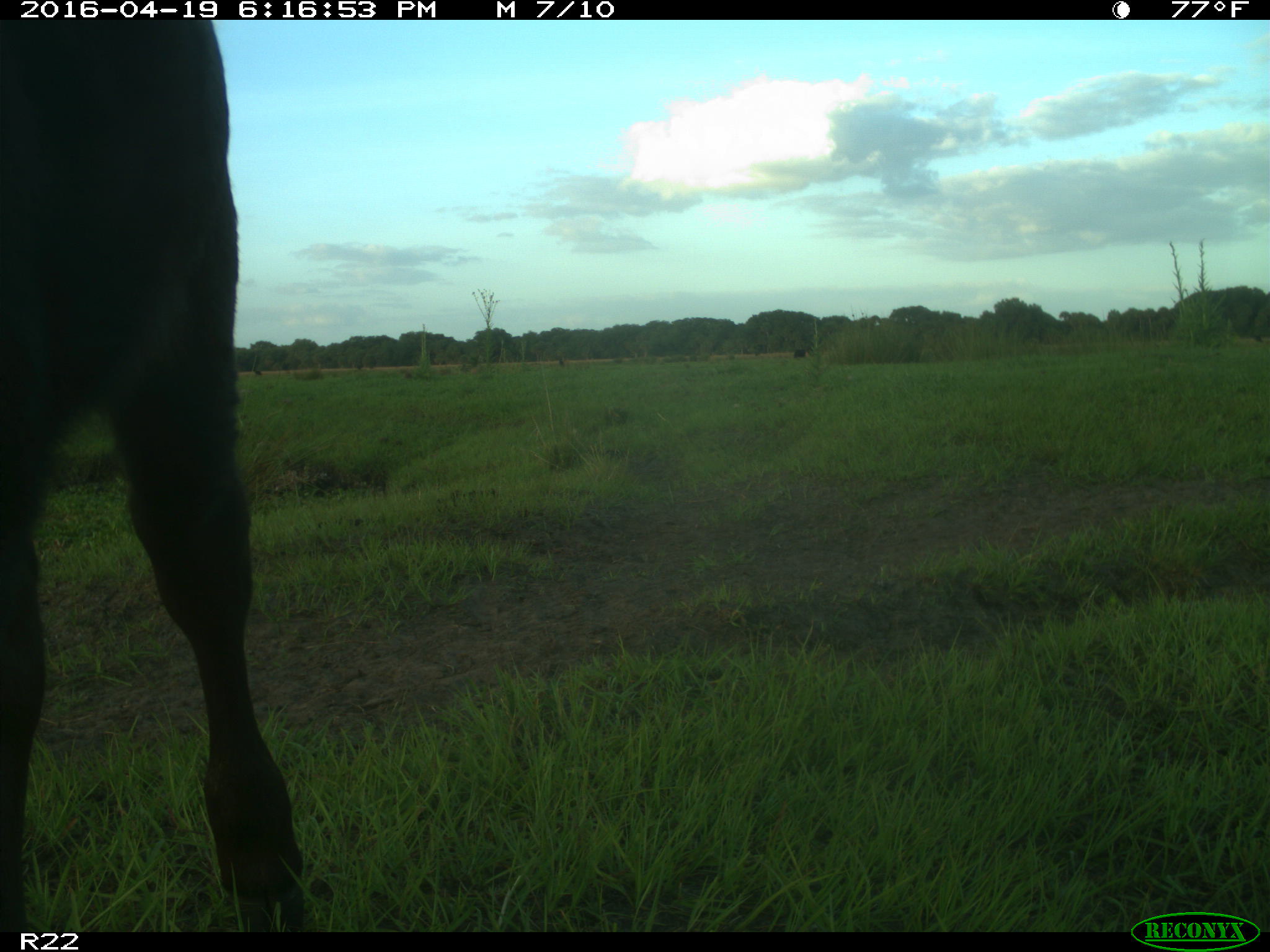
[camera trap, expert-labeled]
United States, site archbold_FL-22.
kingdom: Animalia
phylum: Chordata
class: Mammalia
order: Artiodactyla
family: Bovidae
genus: Bos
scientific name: Bos taurus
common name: domestic cow